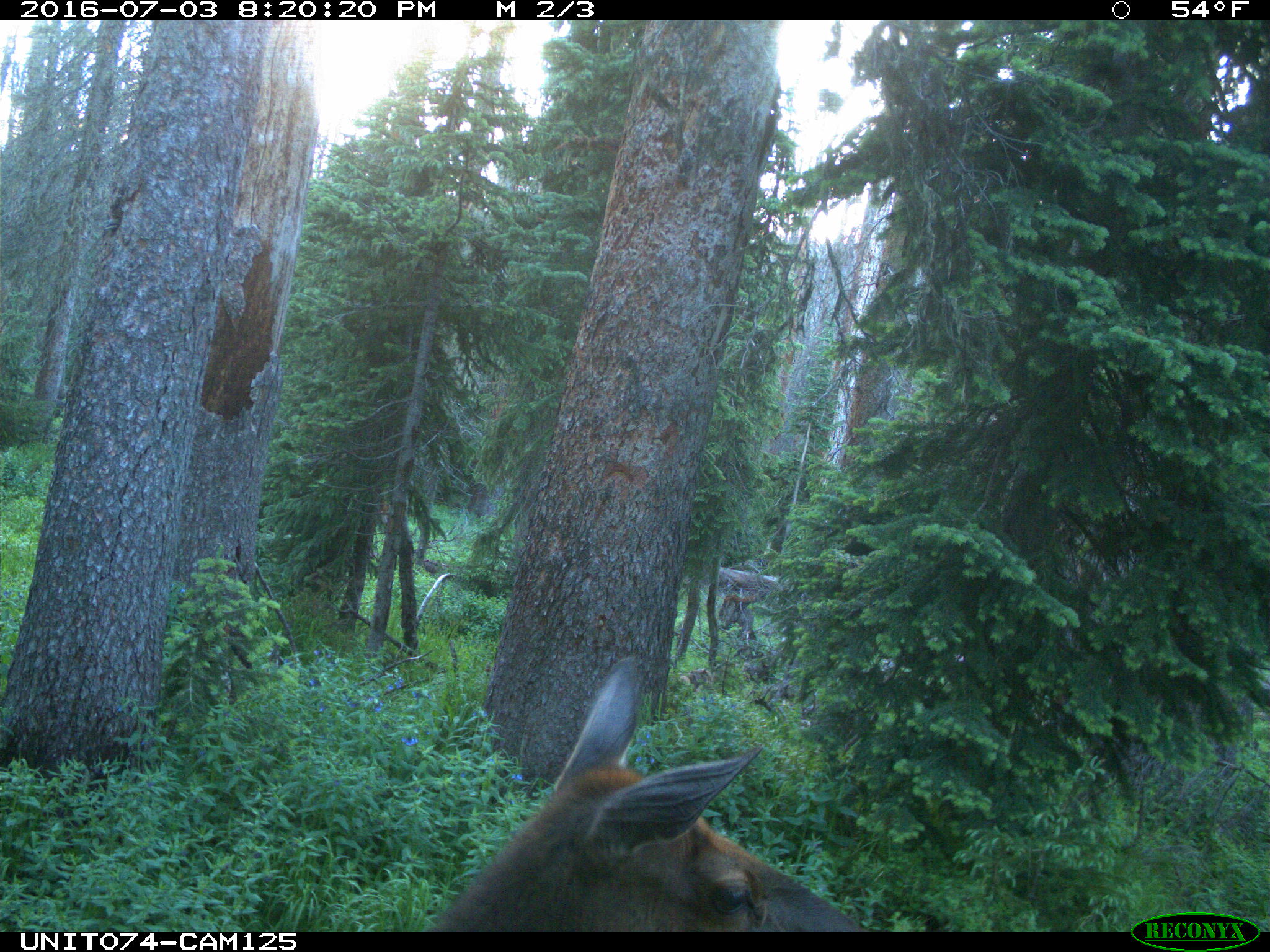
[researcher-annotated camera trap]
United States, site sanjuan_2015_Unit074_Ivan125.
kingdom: Animalia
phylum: Chordata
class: Mammalia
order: Artiodactyla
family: Cervidae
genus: Cervus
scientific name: Cervus elaphus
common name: red deer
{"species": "Cervus elaphus (red deer)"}